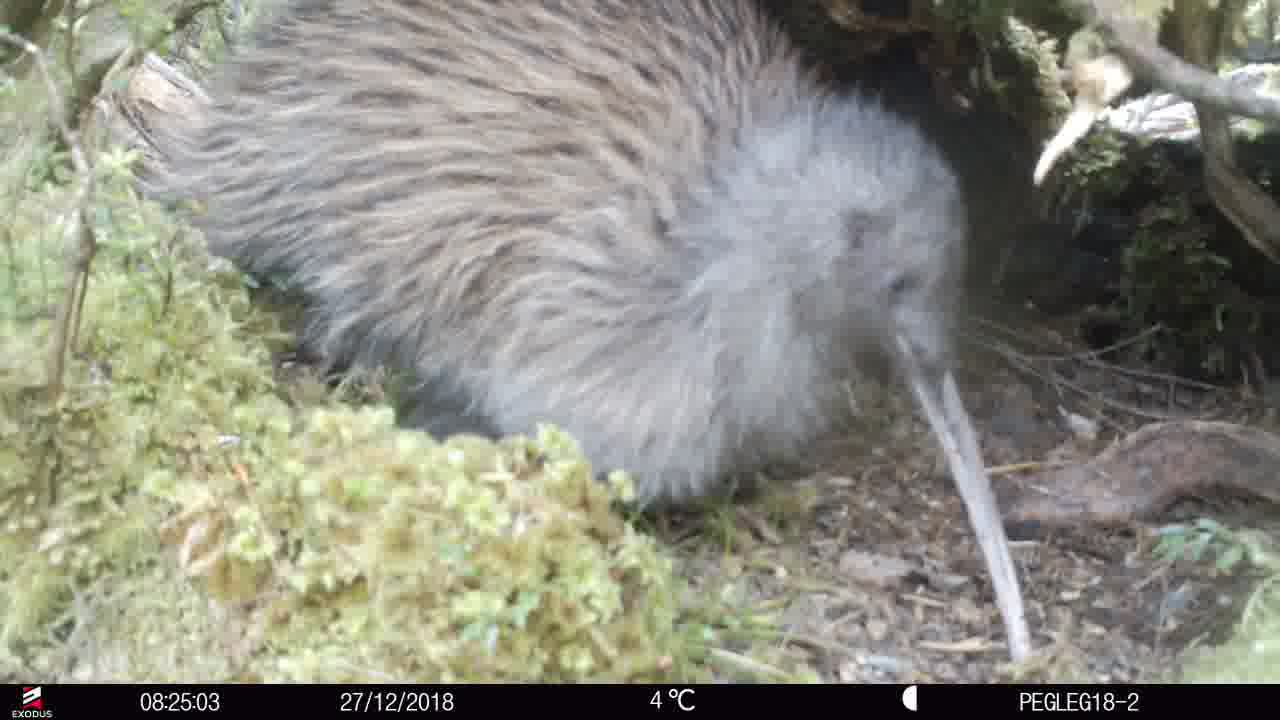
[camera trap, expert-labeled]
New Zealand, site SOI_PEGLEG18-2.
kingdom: Animalia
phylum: Chordata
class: Aves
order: Apterygiformes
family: Apterygidae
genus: Apteryx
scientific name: Apteryx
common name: kiwi